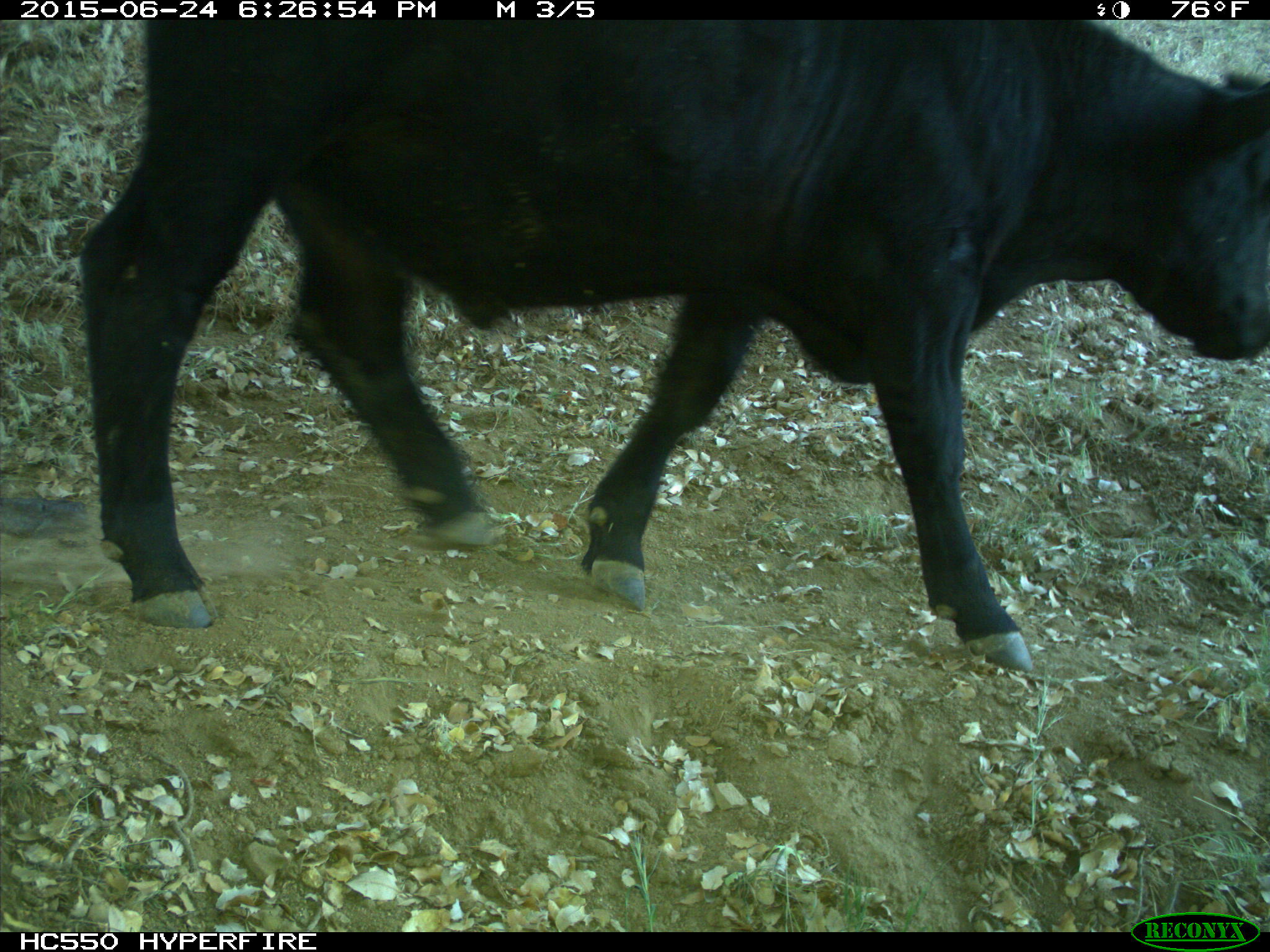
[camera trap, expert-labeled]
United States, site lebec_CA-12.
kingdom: Animalia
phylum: Chordata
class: Mammalia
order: Artiodactyla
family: Bovidae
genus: Bos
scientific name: Bos taurus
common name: domestic cow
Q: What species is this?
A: Bos taurus (domestic cow).